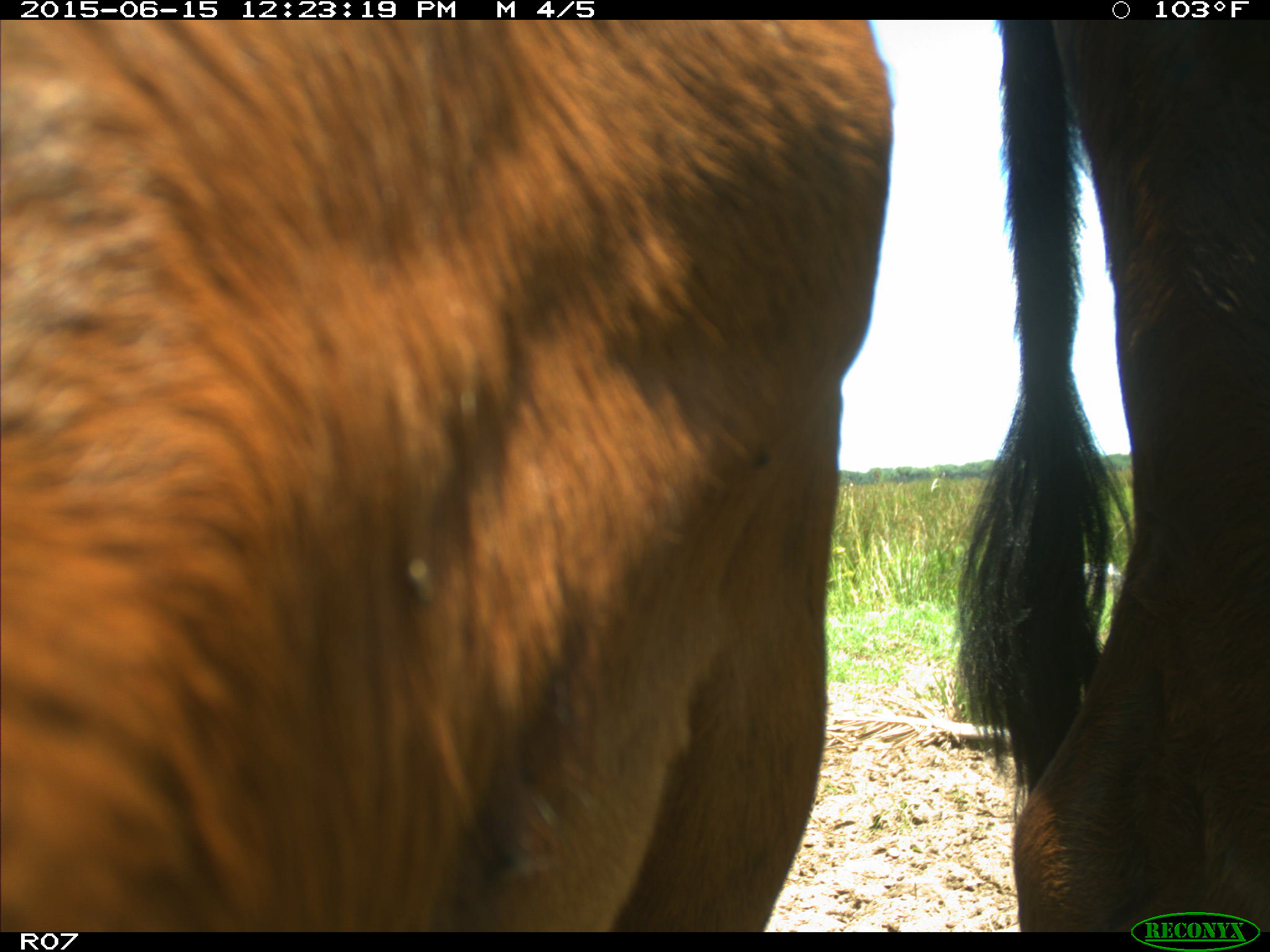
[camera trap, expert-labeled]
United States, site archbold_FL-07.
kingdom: Animalia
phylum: Chordata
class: Mammalia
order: Artiodactyla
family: Bovidae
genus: Bos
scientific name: Bos taurus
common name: domestic cow